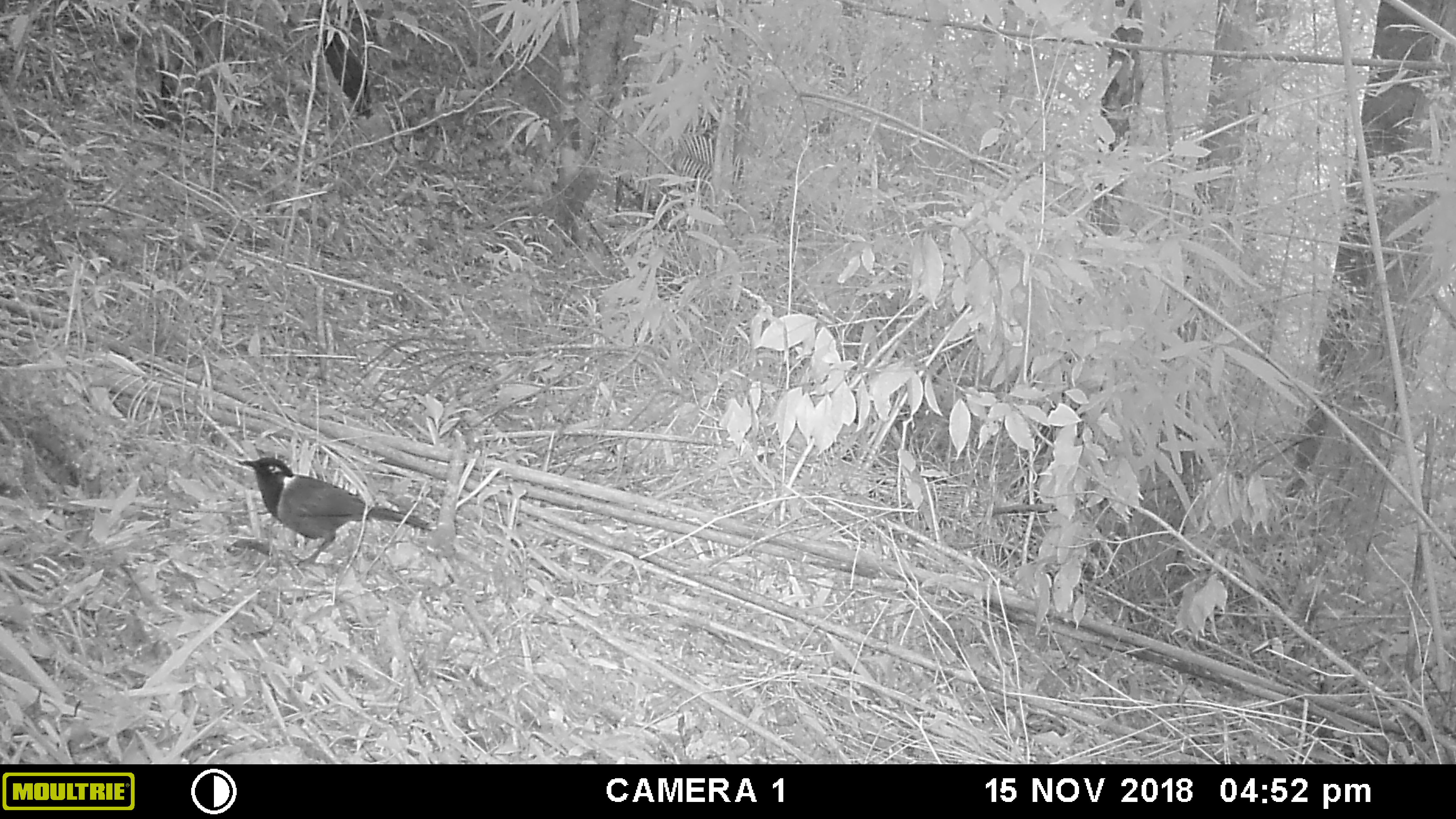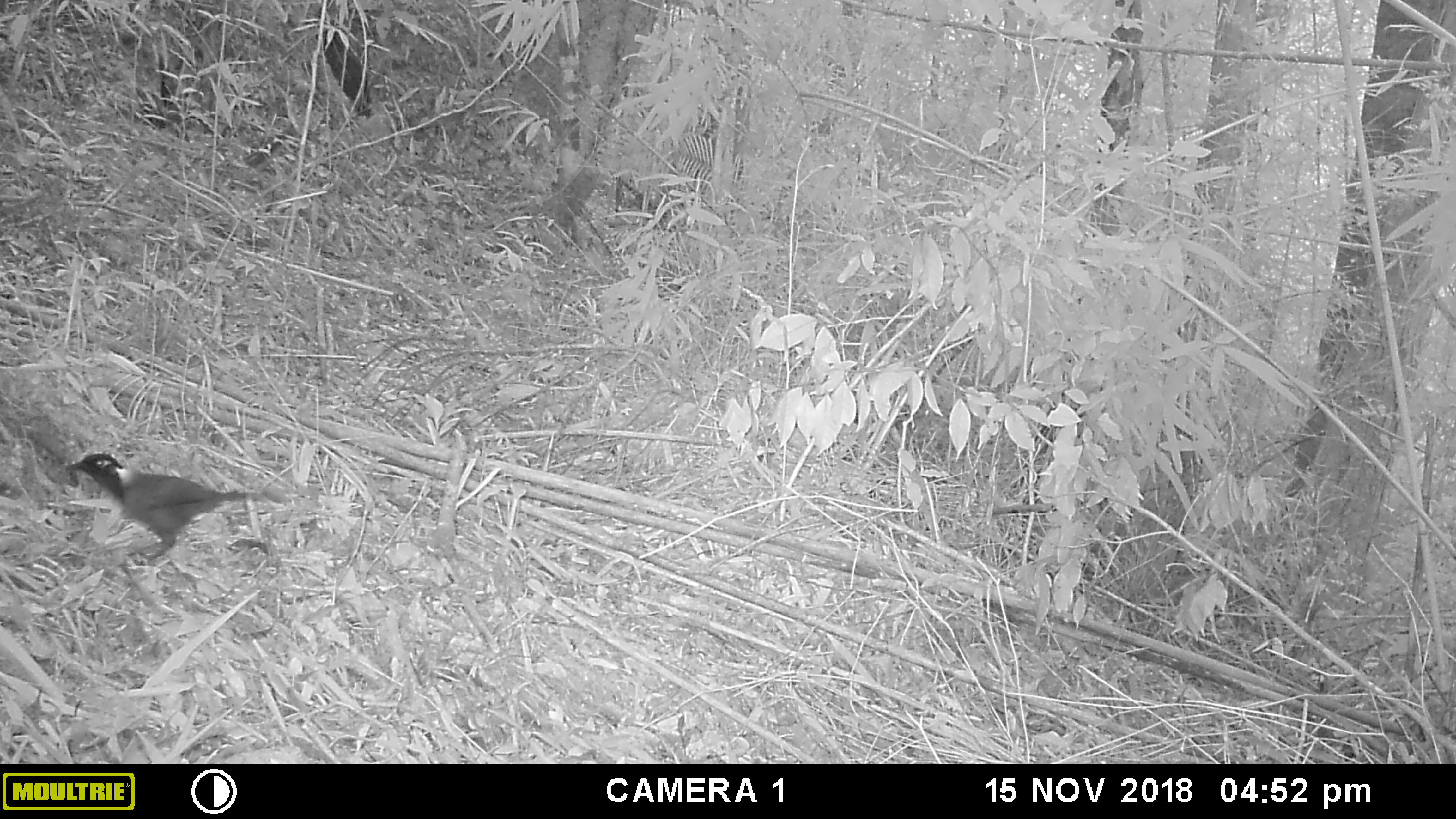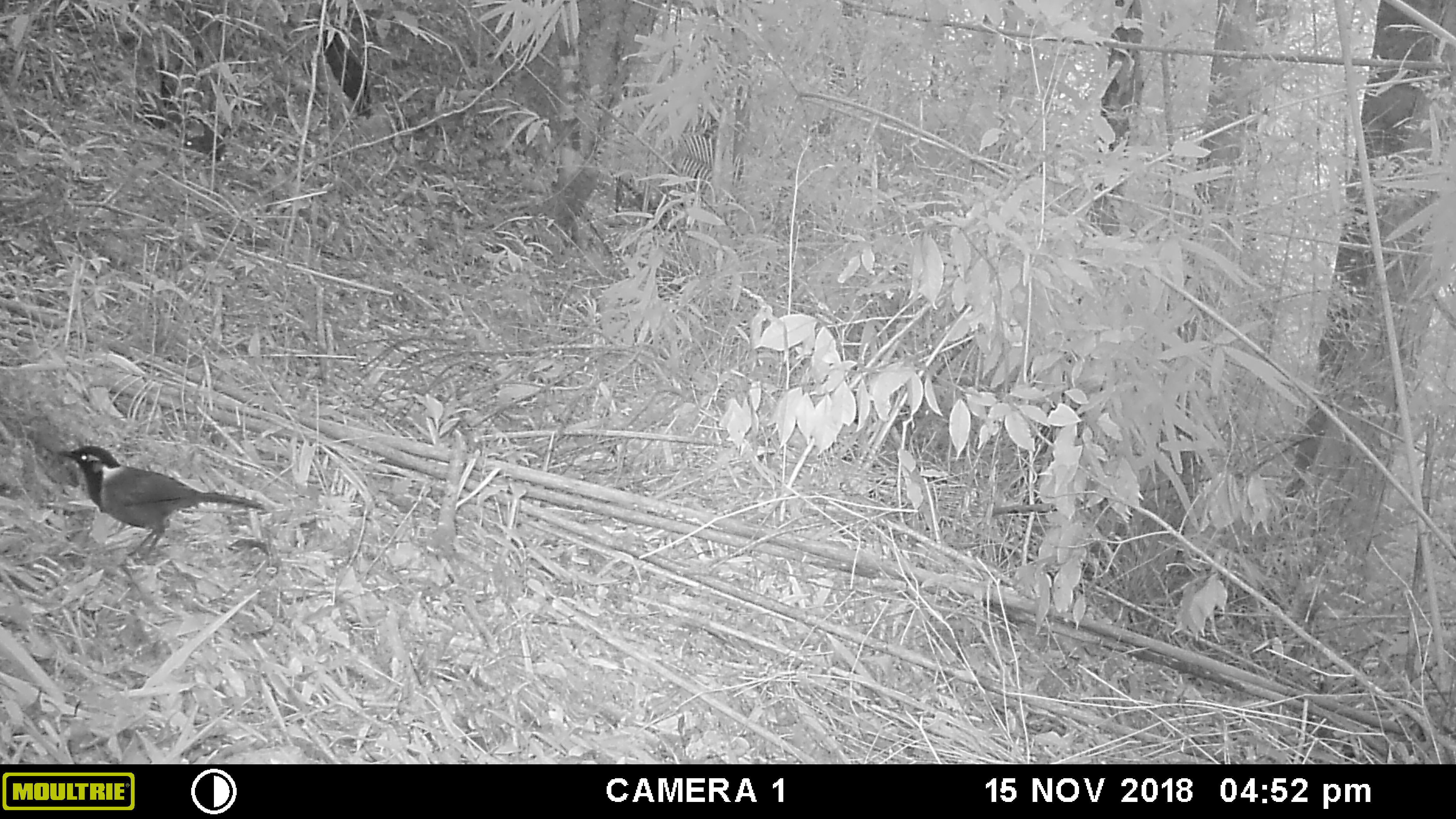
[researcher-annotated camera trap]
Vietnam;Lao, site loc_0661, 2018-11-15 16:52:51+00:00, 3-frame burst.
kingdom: Animalia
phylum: Chordata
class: Aves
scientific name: Aves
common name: bird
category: unidentified bird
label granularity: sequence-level